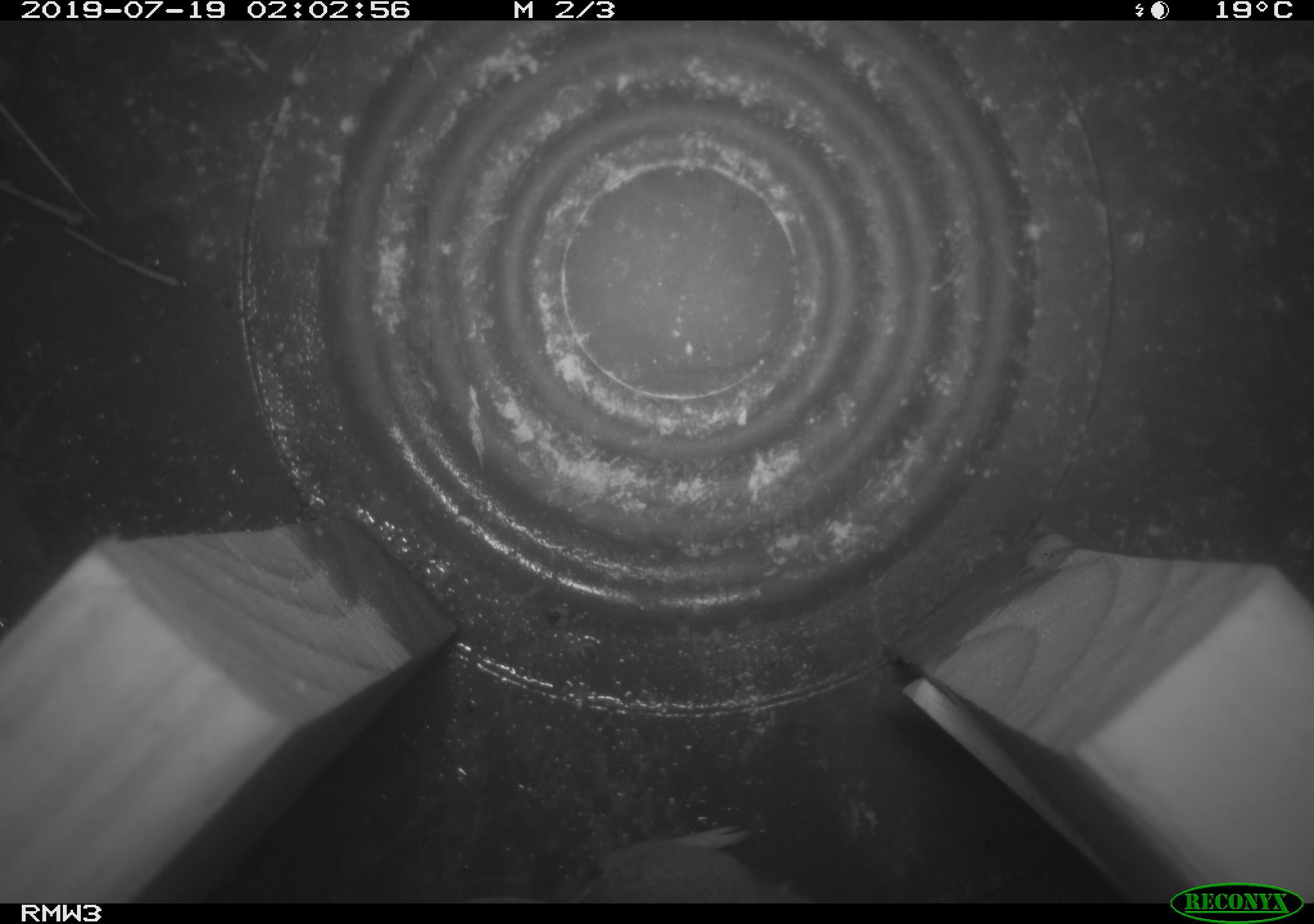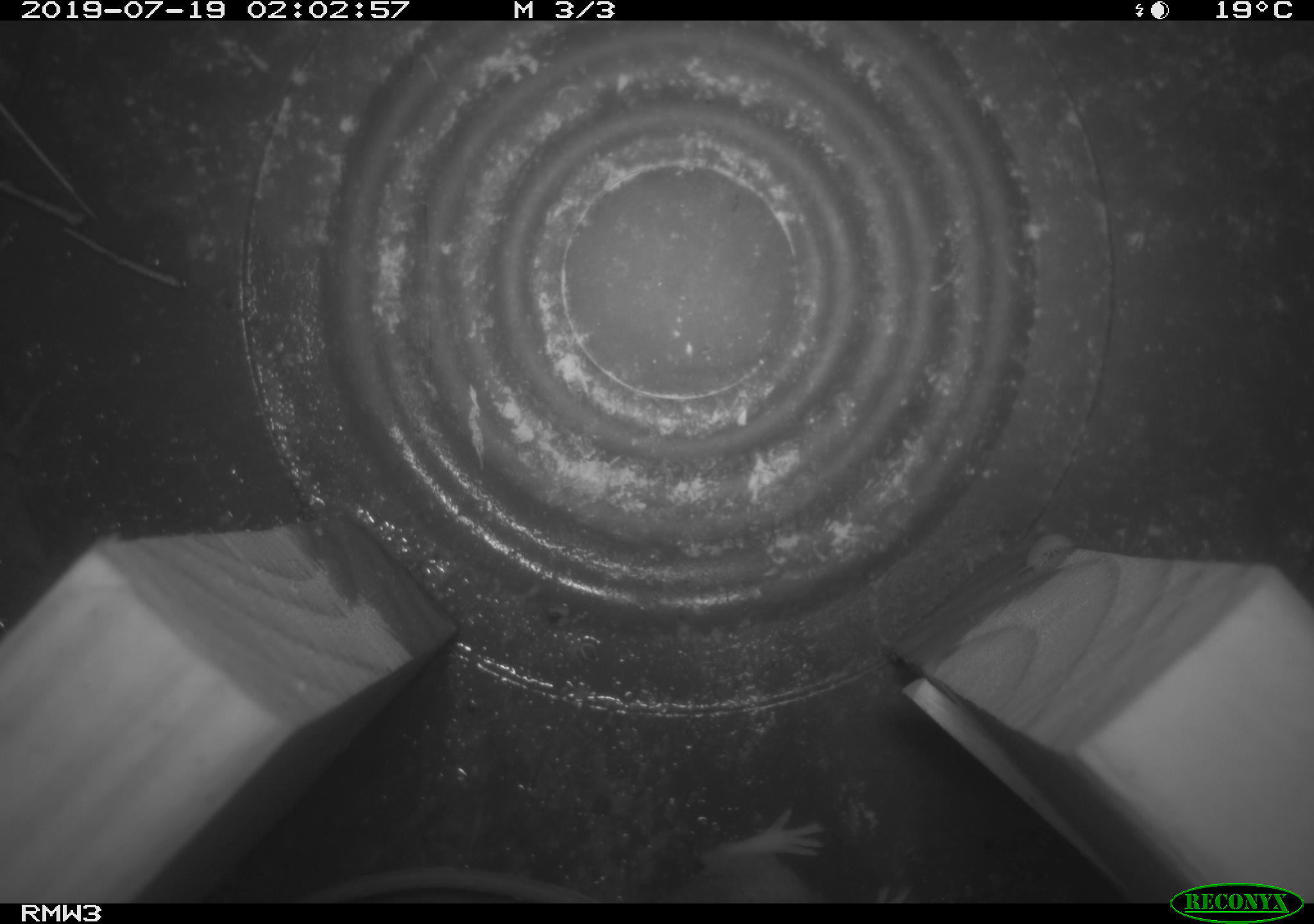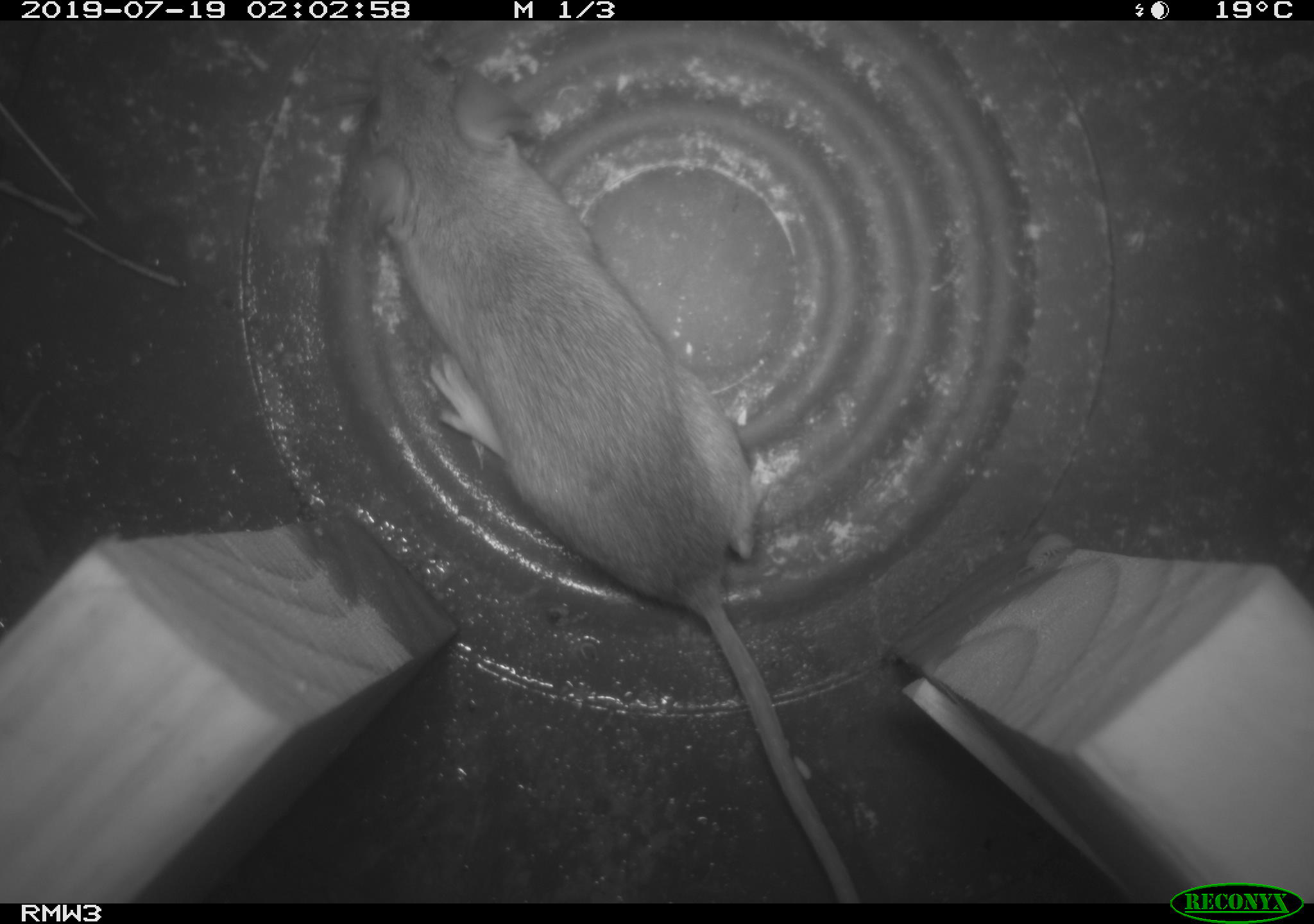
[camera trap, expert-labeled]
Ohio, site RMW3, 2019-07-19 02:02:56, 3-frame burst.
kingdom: Animalia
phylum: Chordata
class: Mammalia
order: Rodentia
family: Cricetidae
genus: Peromyscus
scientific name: Peromyscus leucopus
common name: white-footed mouse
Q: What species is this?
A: White-footed mouse (Peromyscus leucopus).